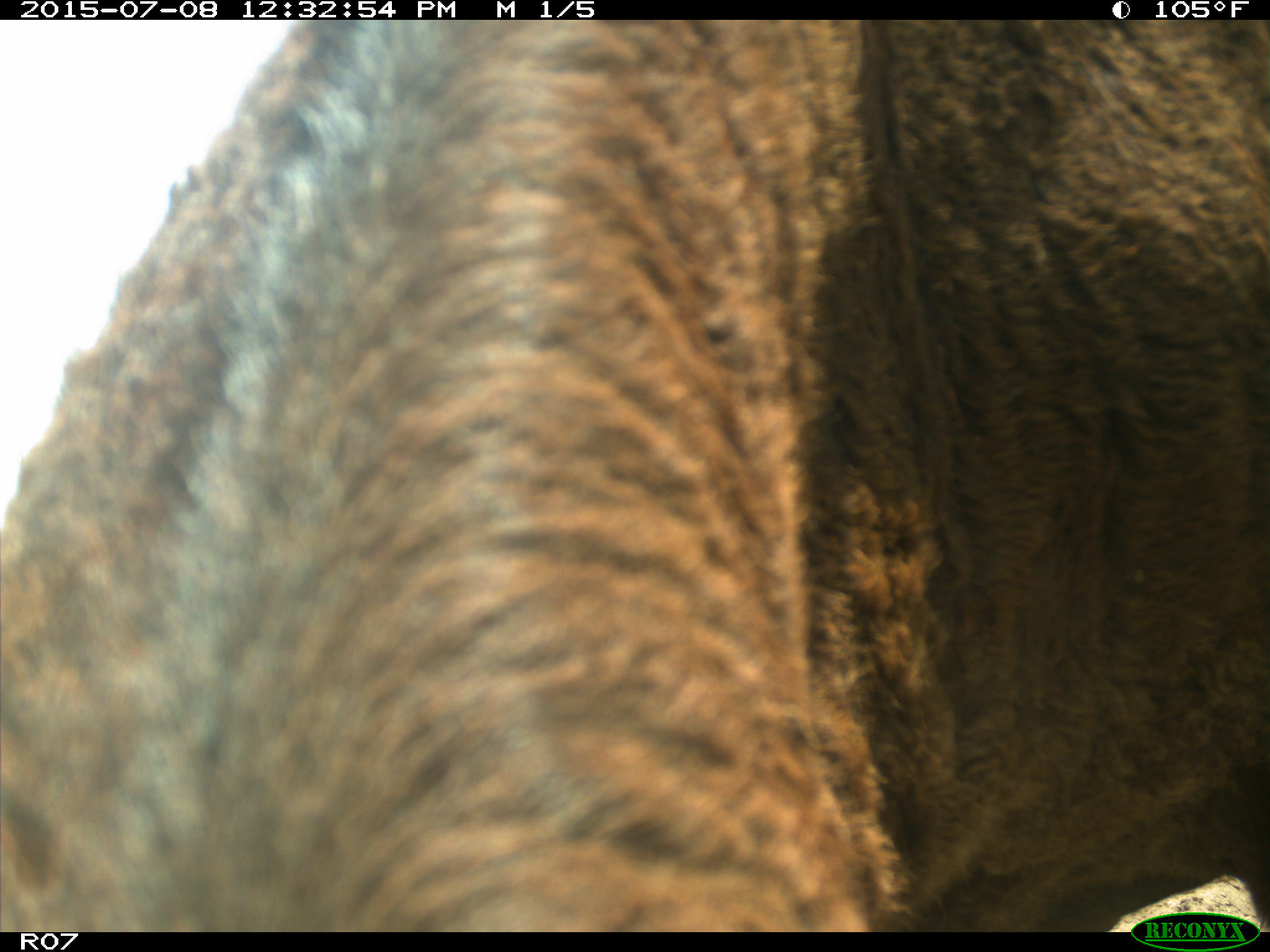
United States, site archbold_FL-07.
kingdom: Animalia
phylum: Chordata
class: Mammalia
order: Artiodactyla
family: Bovidae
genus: Bos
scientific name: Bos taurus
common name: domestic cow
Bos taurus (domestic cow).